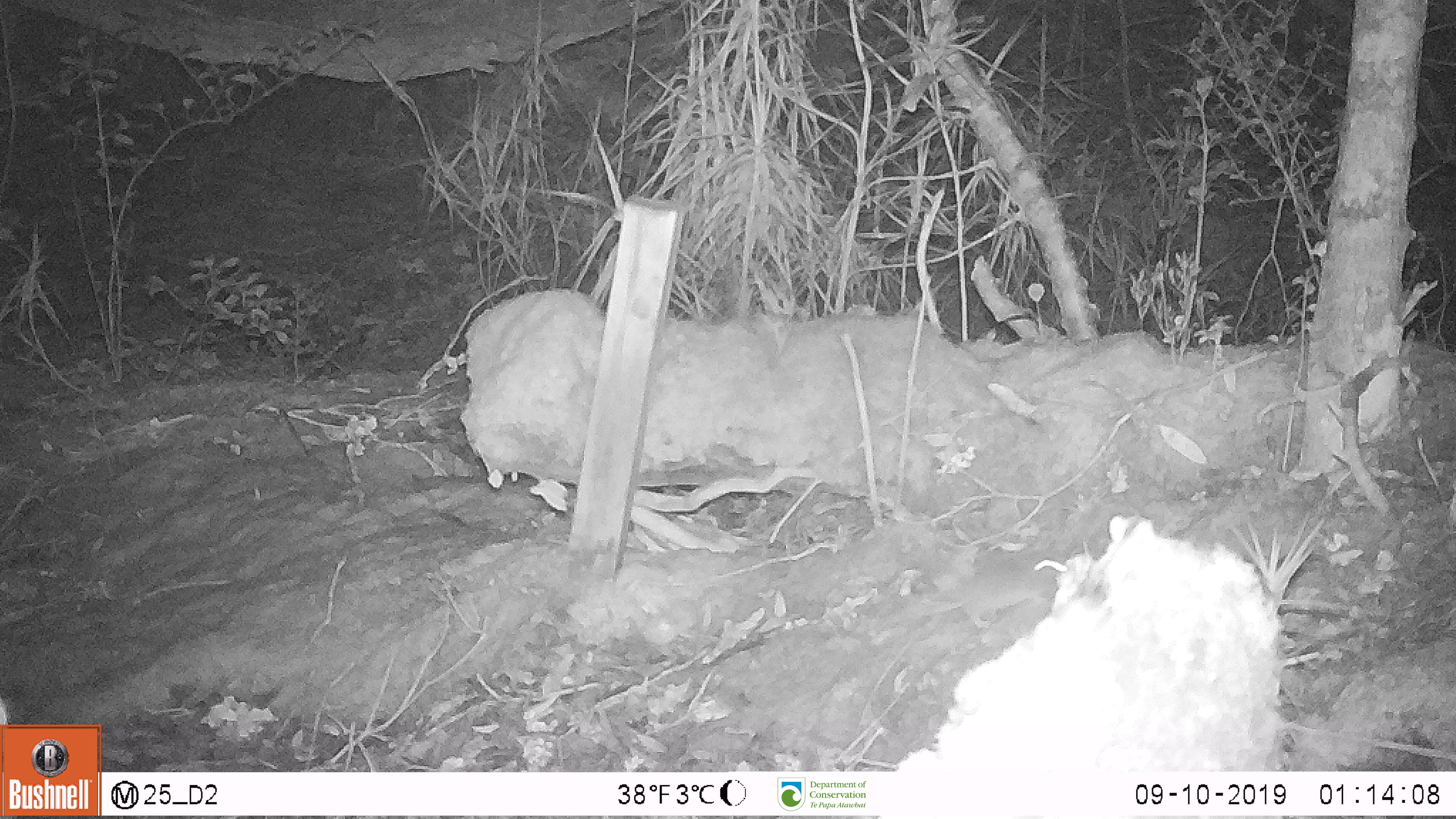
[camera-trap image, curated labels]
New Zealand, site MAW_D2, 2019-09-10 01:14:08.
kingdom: Animalia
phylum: Chordata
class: Mammalia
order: Rodentia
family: Muridae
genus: Mus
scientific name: Mus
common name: mouse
Mouse (Mus).